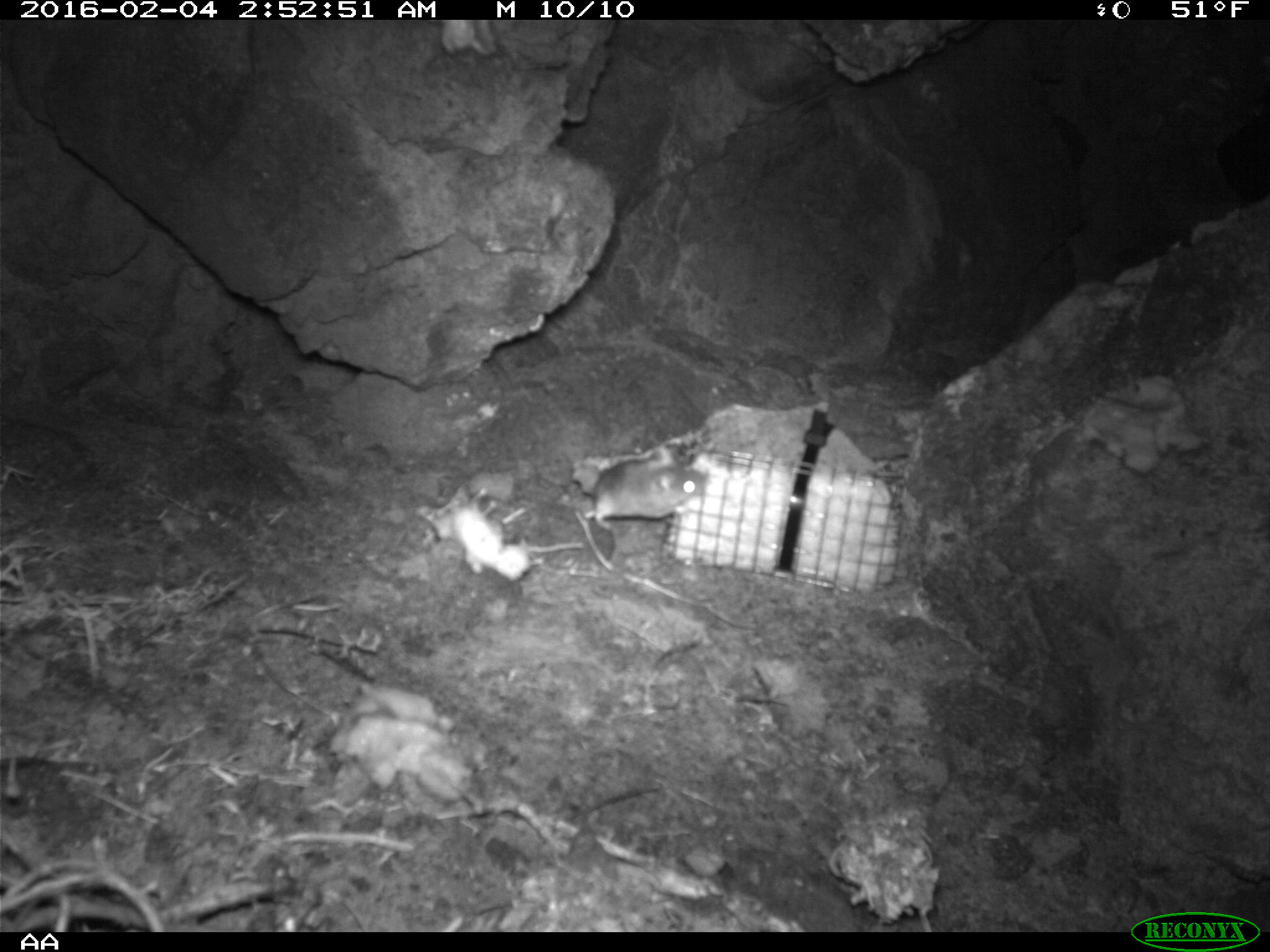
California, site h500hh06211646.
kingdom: Animalia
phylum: Chordata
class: Mammalia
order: Rodentia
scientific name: Rodentia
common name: rodent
Rodent (Rodentia).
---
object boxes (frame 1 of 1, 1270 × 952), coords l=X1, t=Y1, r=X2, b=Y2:
rodent: l=584, t=446, r=706, b=527